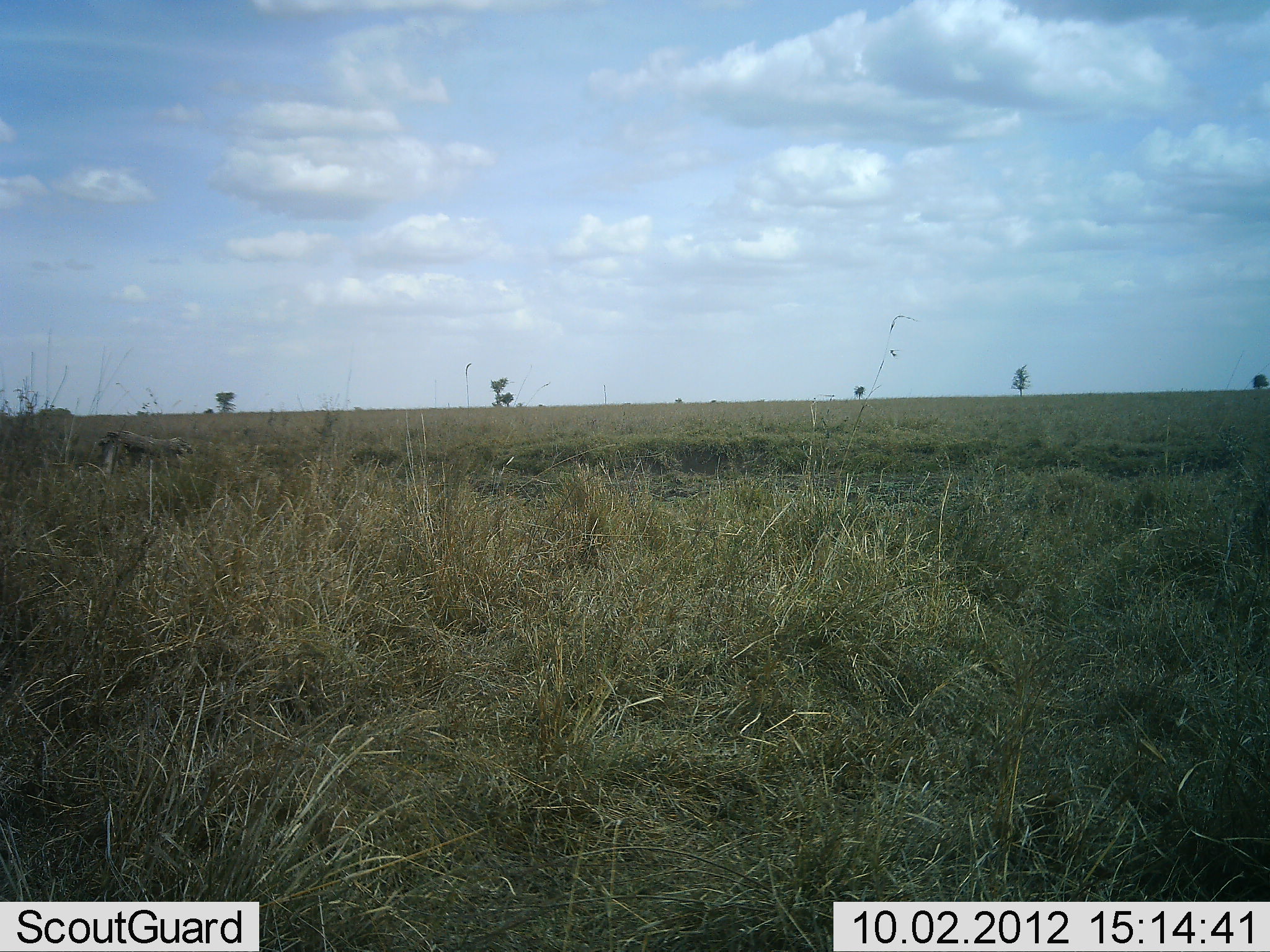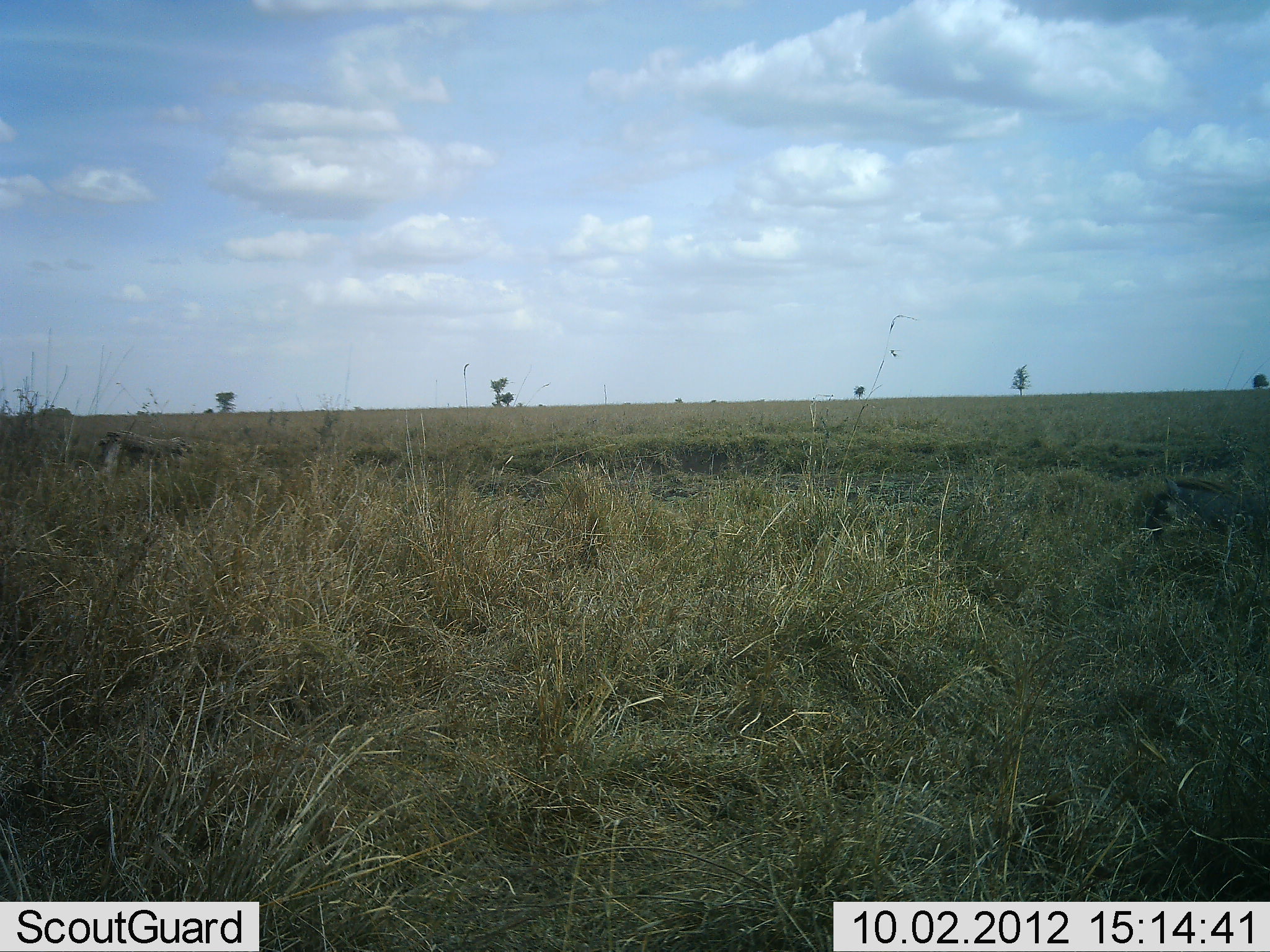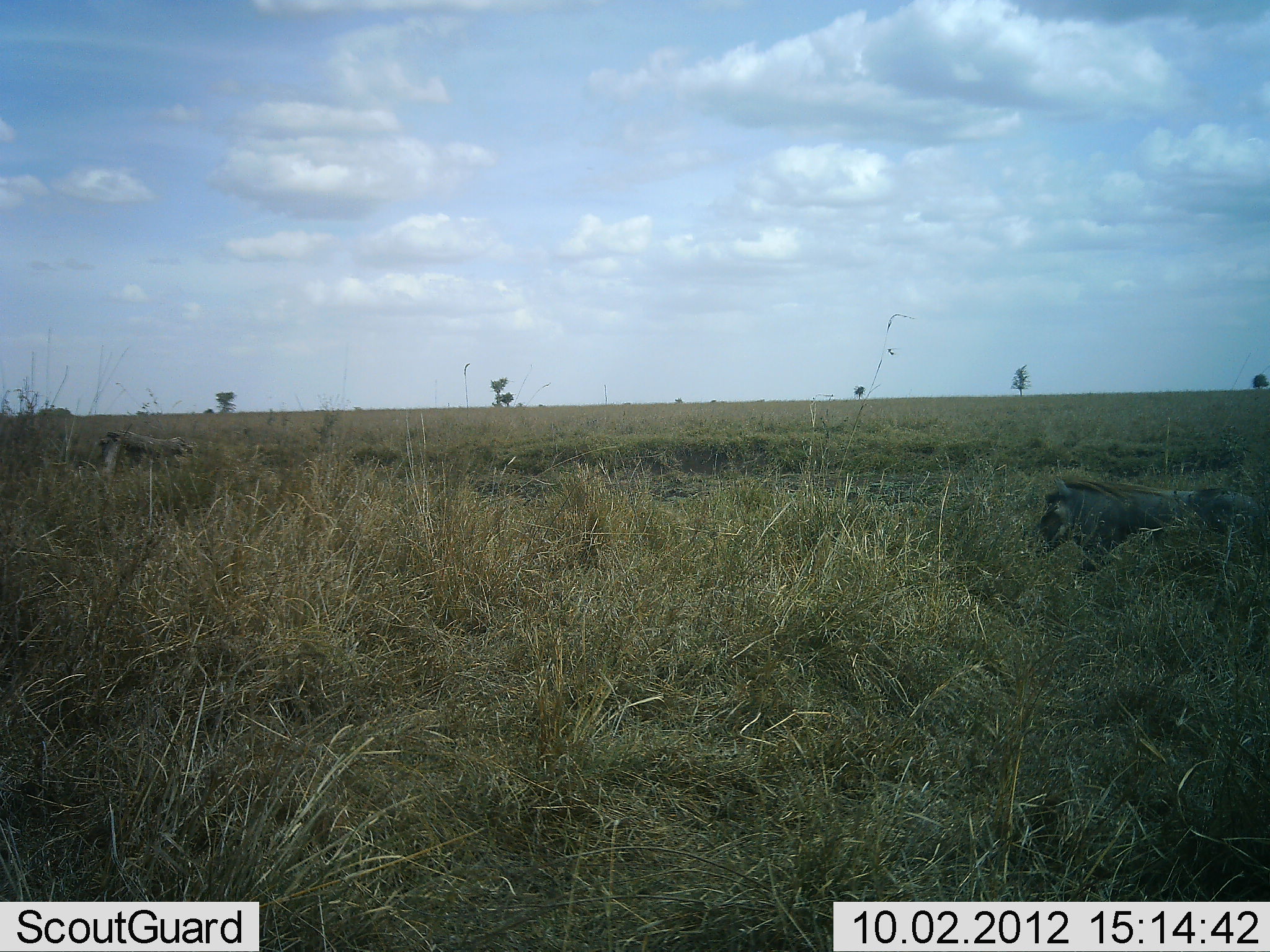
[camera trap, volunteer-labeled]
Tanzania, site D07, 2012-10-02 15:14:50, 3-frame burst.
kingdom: Animalia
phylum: Chordata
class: Mammalia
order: Artiodactyla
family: Suidae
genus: Phacochoerus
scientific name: Phacochoerus africanus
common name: warthog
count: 1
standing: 7%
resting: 0%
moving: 100%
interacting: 0%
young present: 0%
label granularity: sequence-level